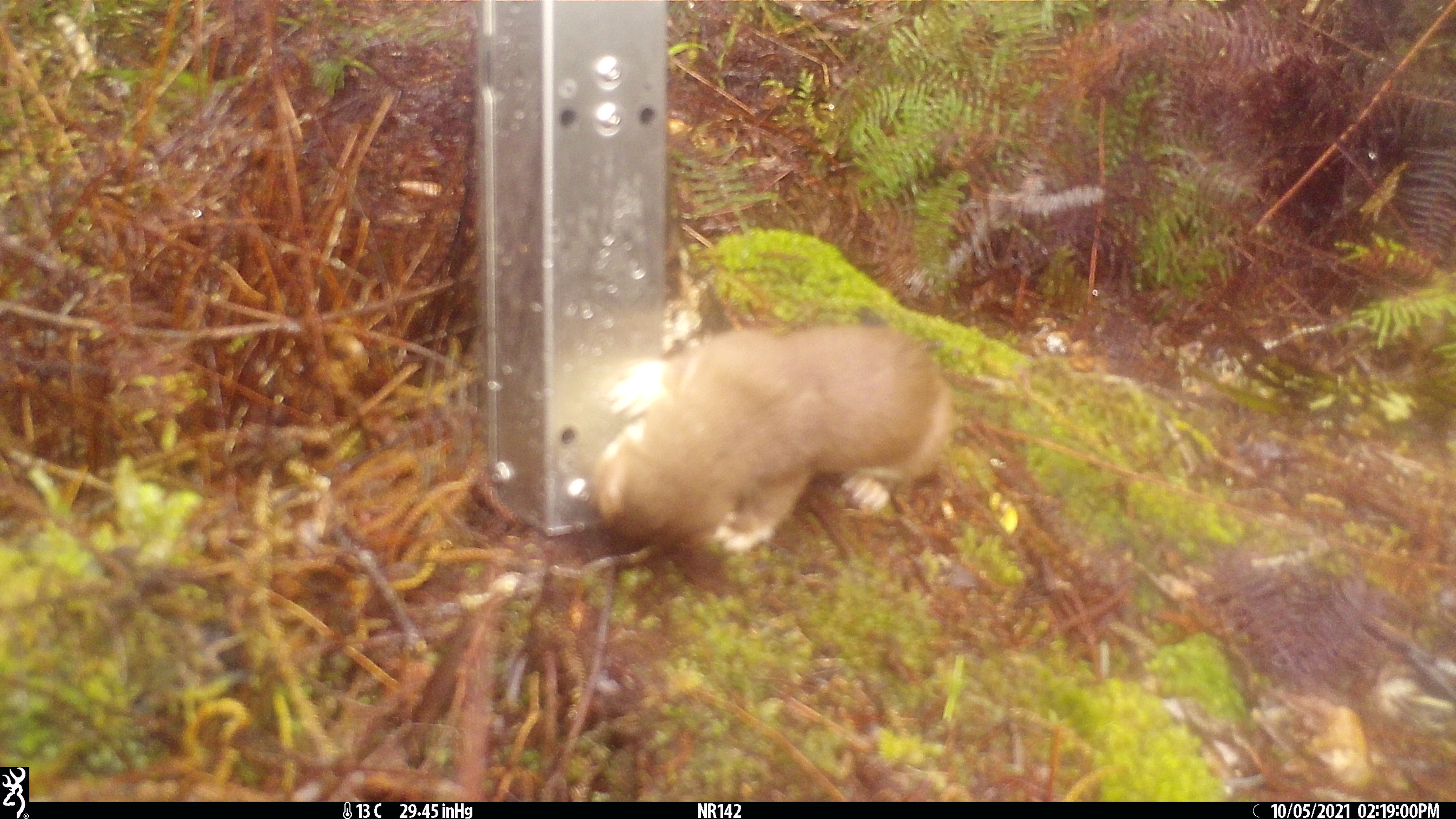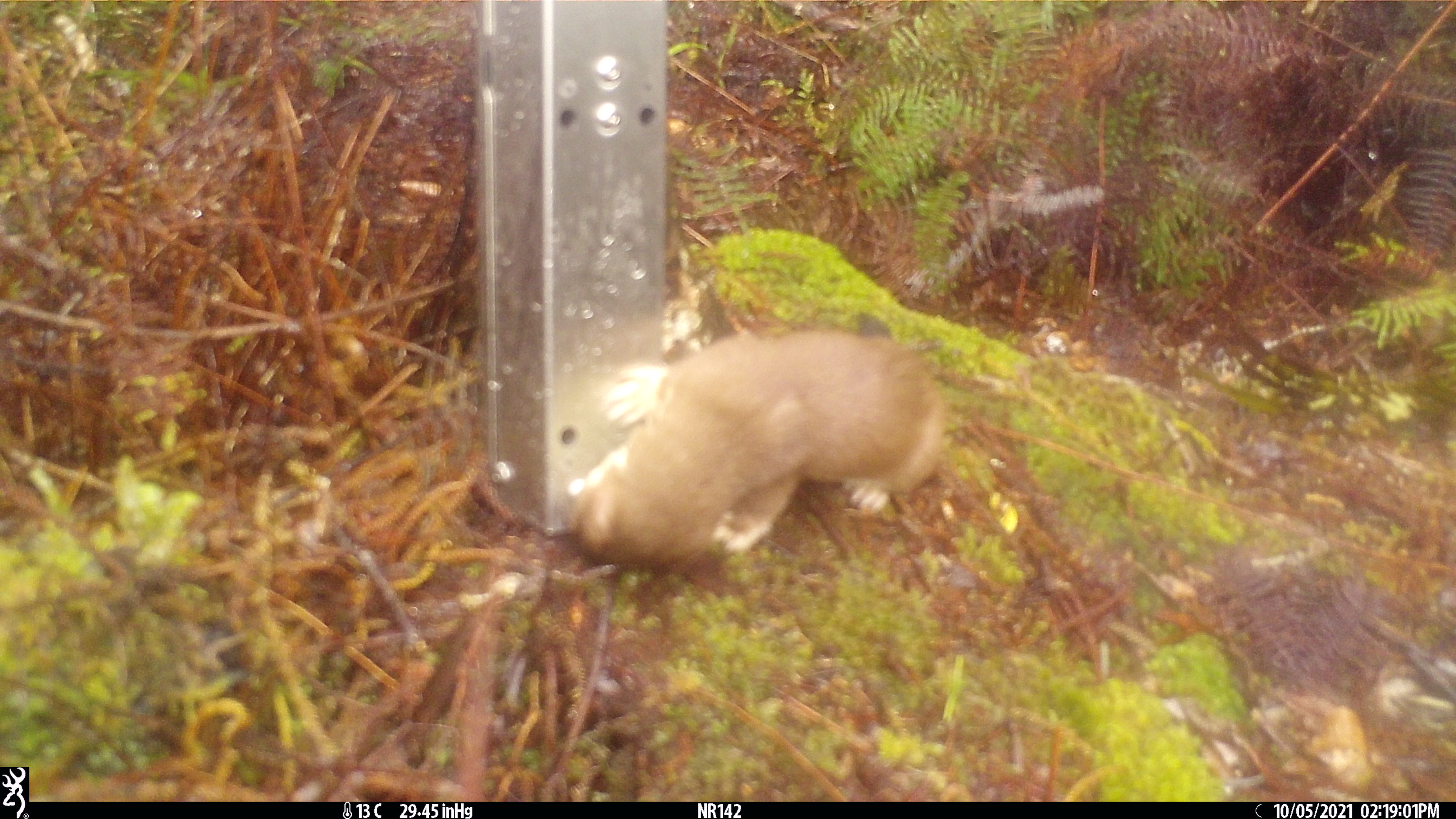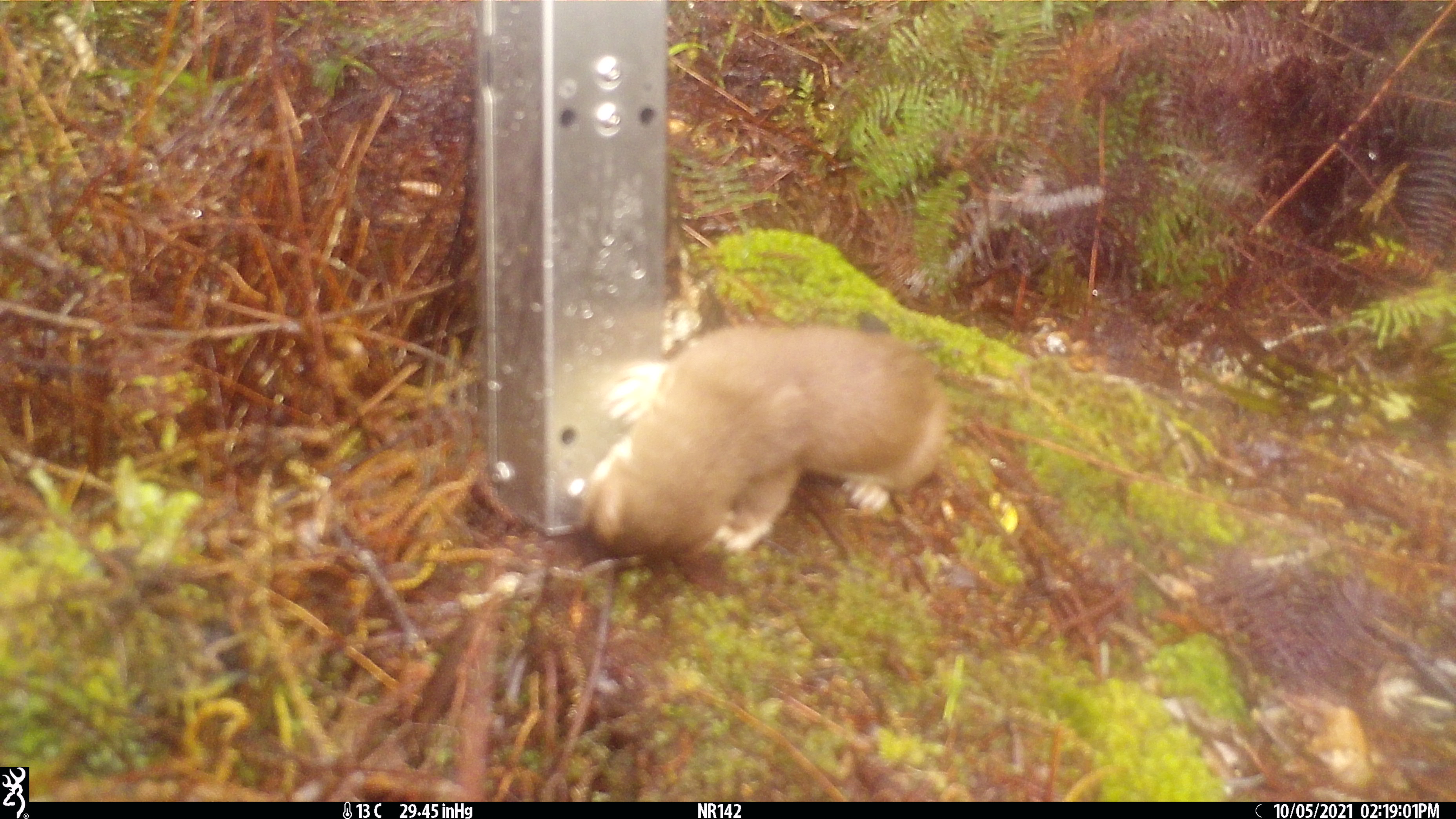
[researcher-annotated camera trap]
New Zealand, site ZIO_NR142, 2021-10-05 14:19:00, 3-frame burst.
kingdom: Animalia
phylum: Chordata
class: Mammalia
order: Carnivora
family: Mustelidae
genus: Mustela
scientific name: Mustela erminea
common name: stoat